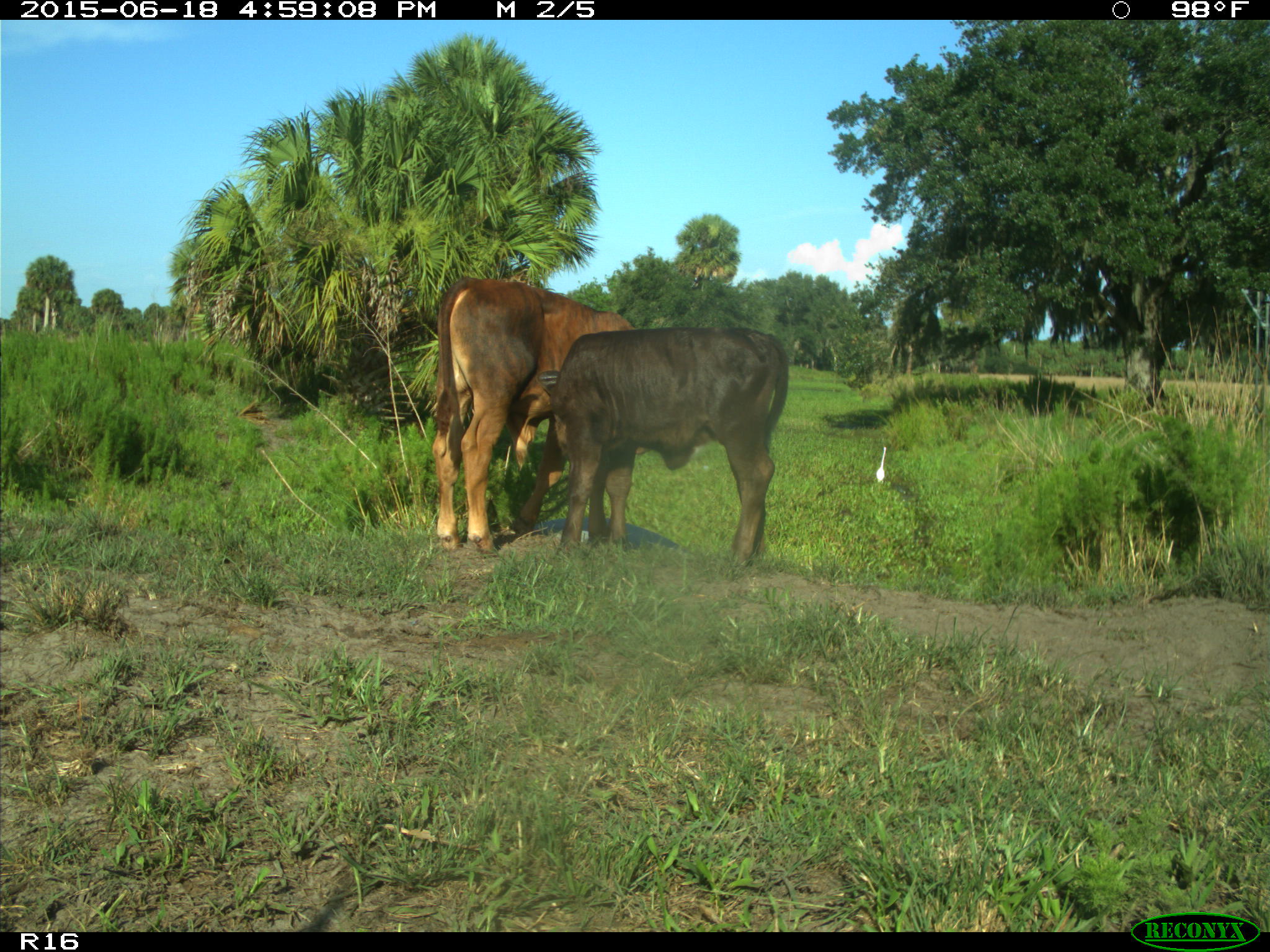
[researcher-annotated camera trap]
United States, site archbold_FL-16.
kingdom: Animalia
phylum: Chordata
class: Mammalia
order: Artiodactyla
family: Bovidae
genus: Bos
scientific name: Bos taurus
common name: domestic cow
Bos taurus (domestic cow).